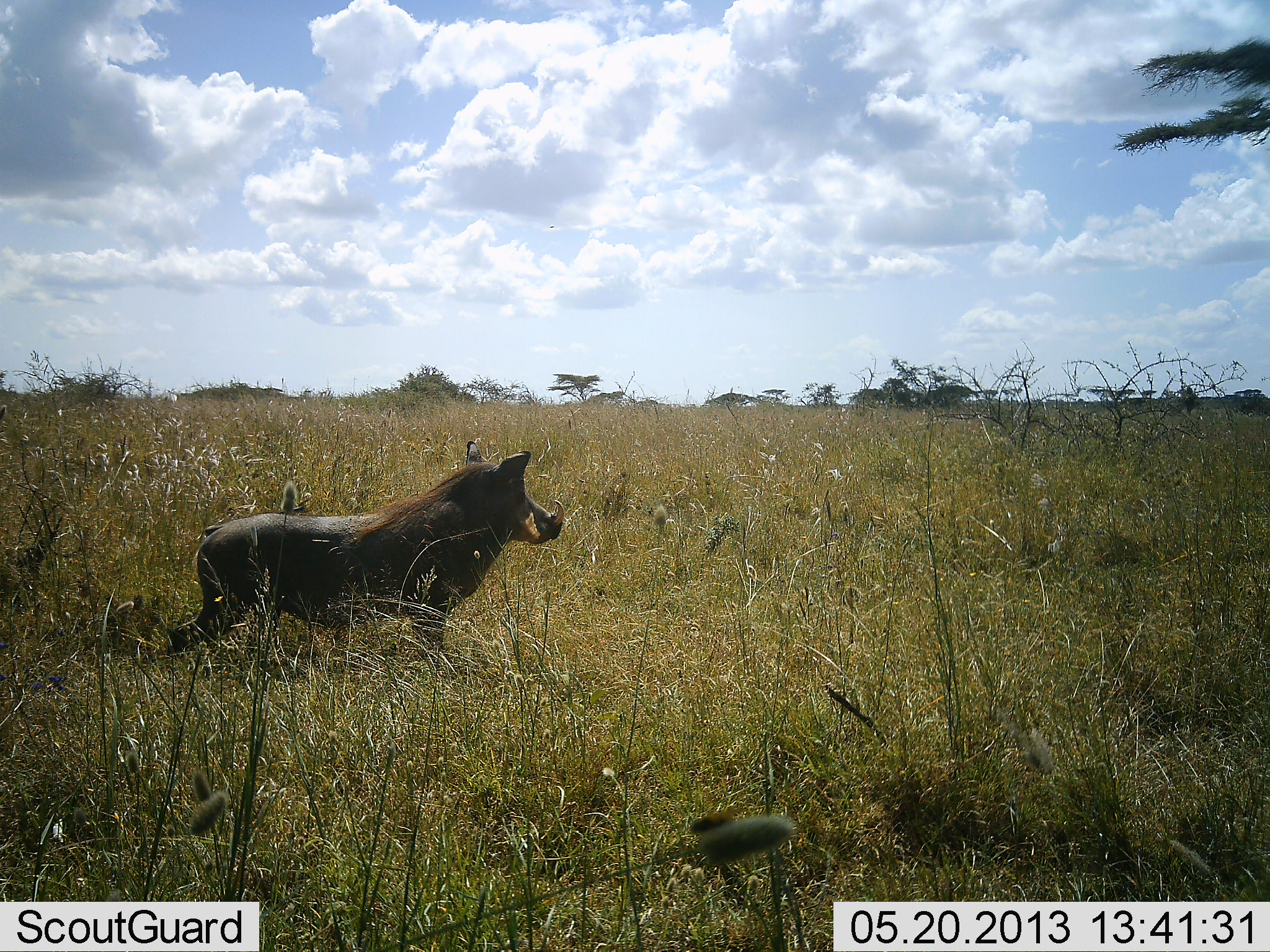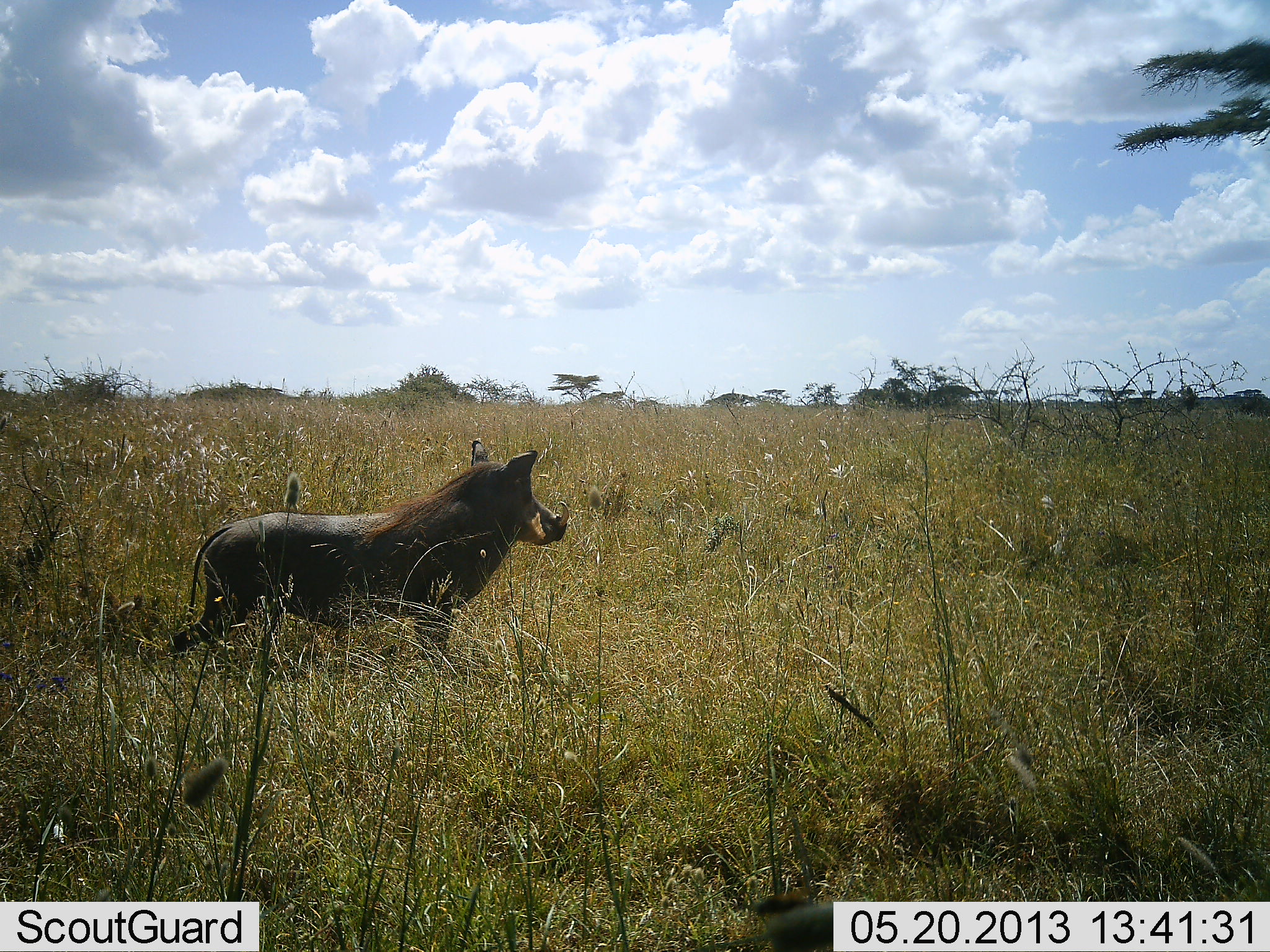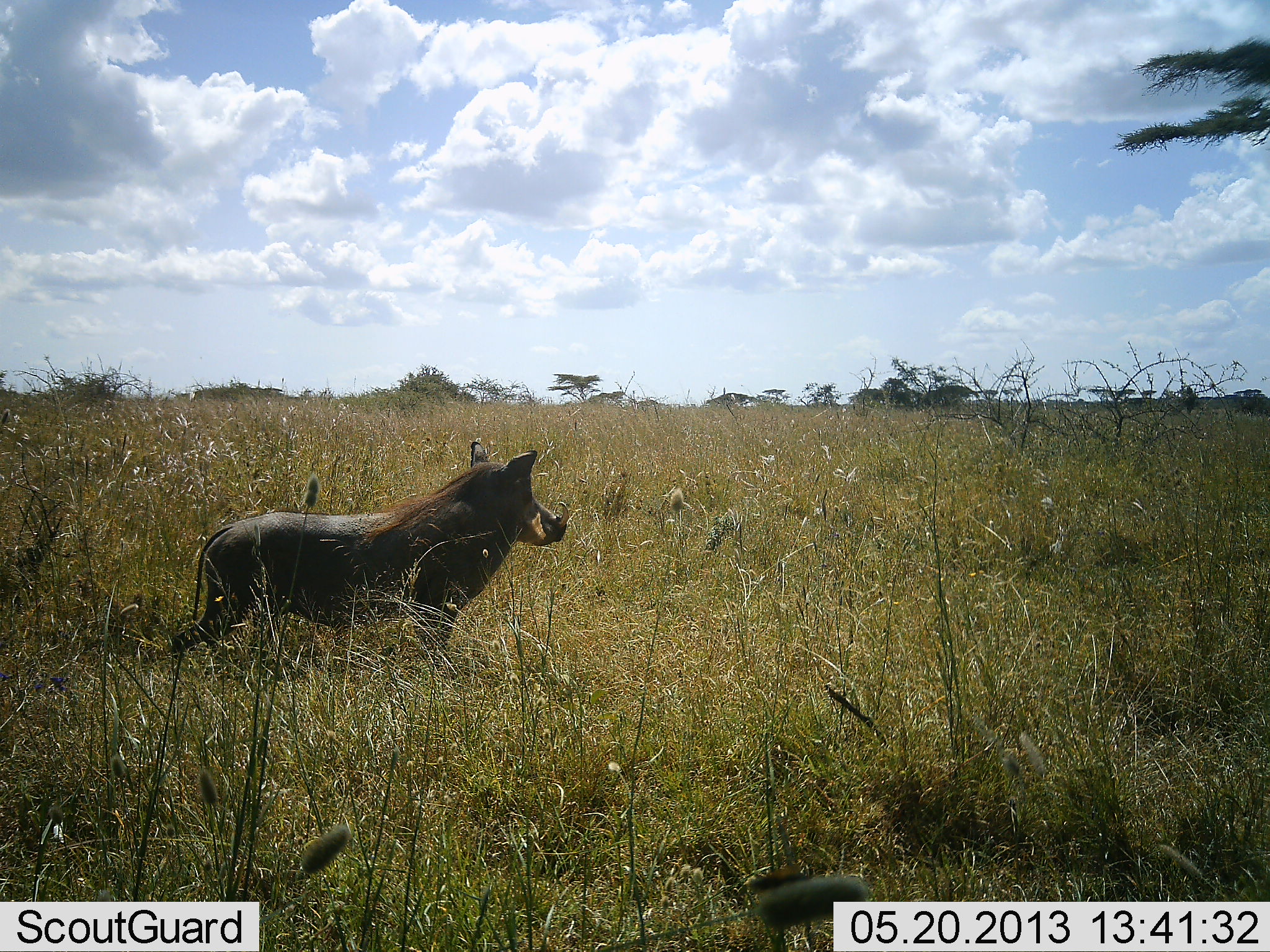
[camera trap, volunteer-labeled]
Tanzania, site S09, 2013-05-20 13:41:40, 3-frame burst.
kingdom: Animalia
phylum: Chordata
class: Mammalia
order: Artiodactyla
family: Suidae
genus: Phacochoerus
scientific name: Phacochoerus africanus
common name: warthog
Warthog (Phacochoerus africanus), count 1. Behavior (volunteer vote fractions): standing 100%, resting 0%, moving 0%, interacting 0%. Young present (vote fraction): 0%. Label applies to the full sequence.